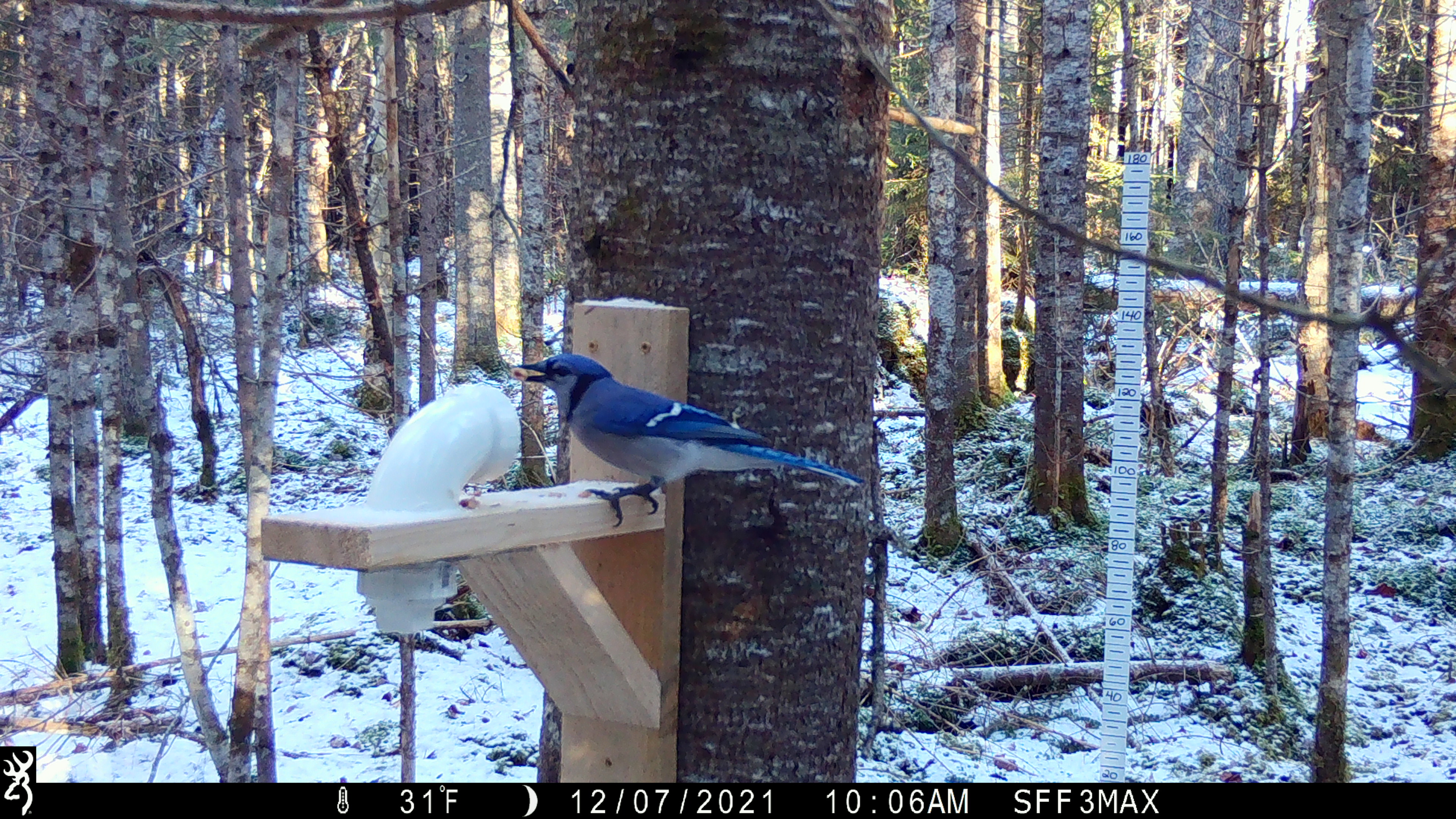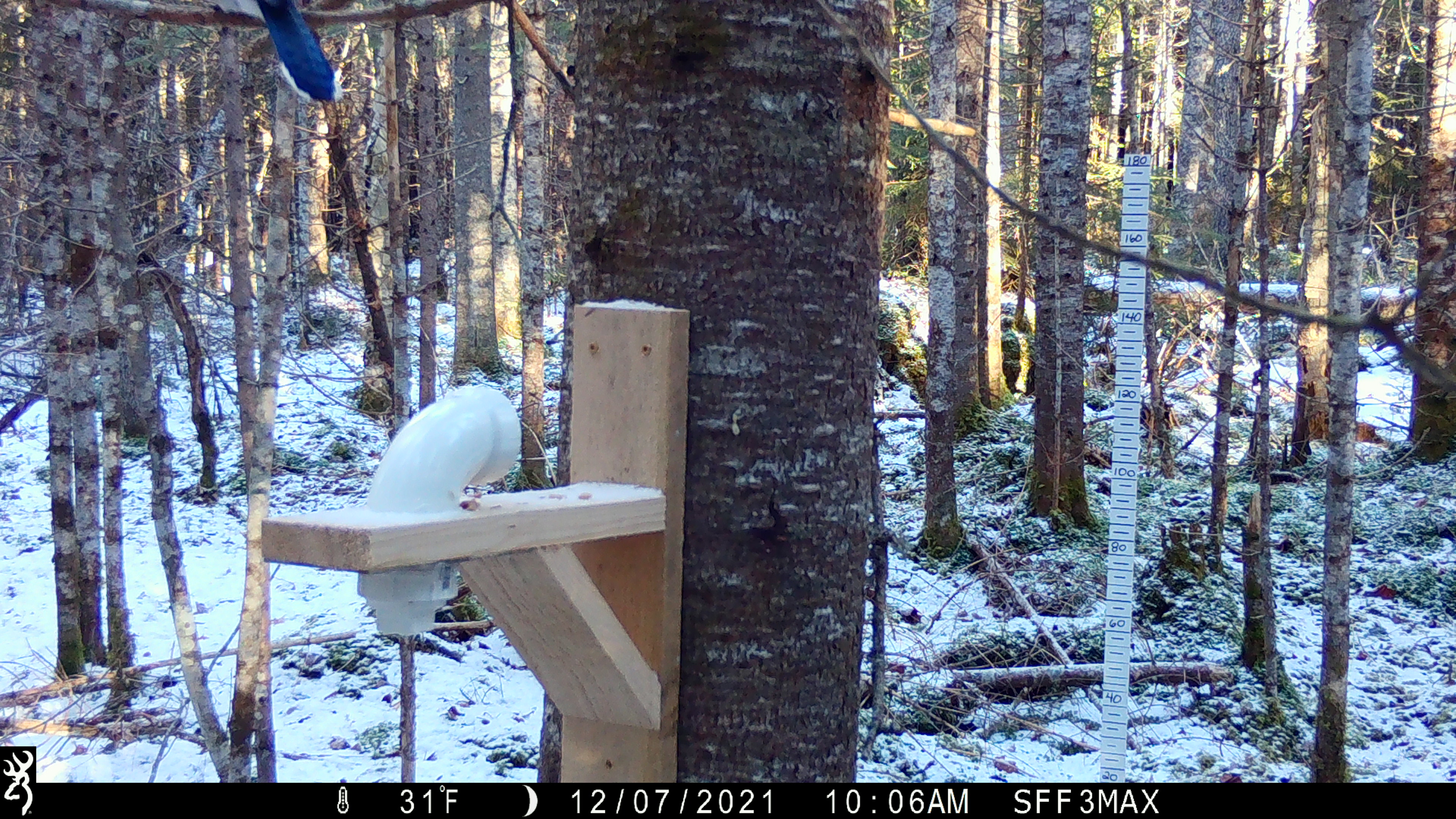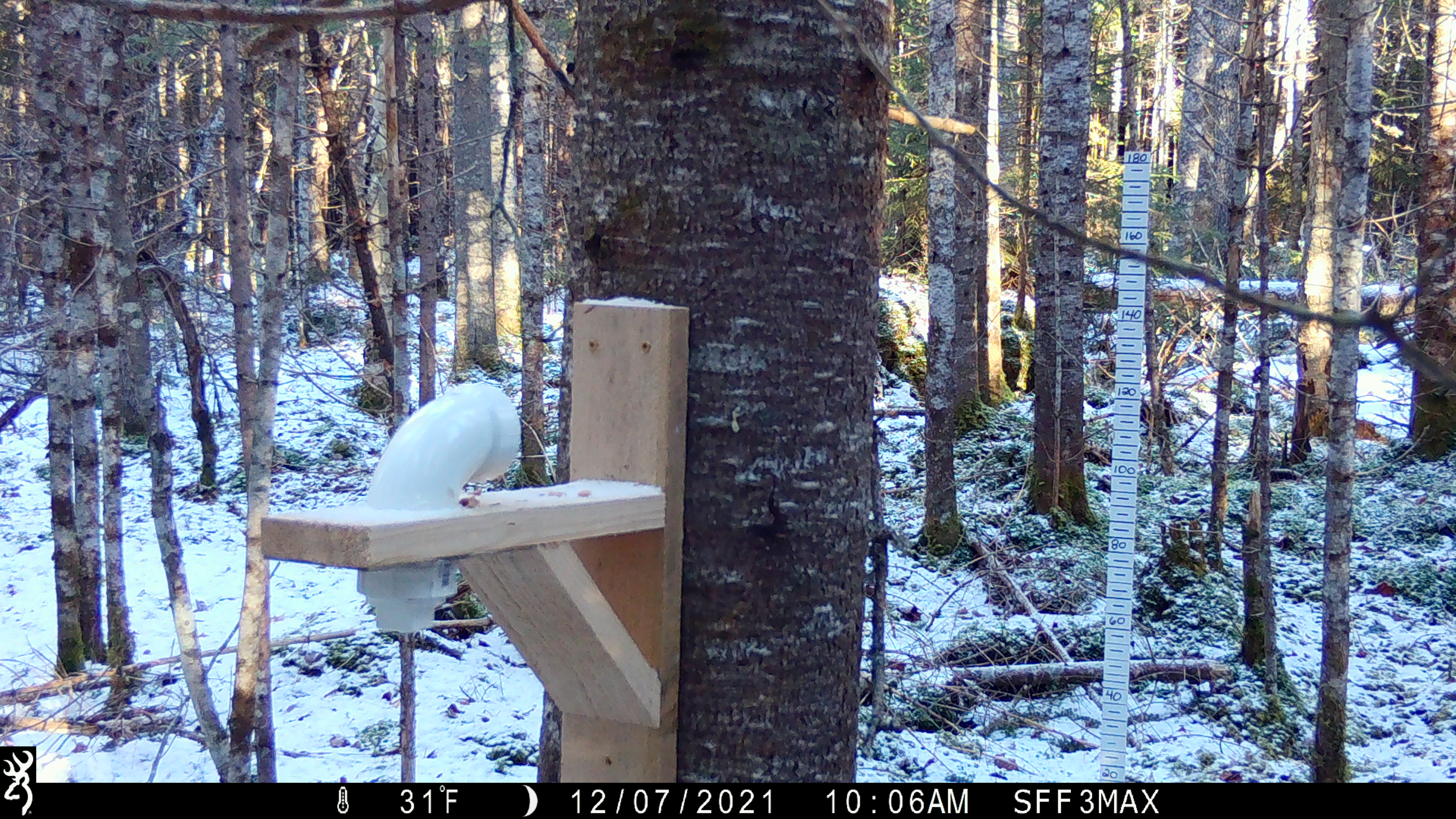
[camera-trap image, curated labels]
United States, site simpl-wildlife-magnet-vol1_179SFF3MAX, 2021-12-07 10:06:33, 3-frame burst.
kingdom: Animalia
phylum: Chordata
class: Aves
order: Passeriformes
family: Corvidae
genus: Cyanocitta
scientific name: Cyanocitta cristata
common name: blue jay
Blue jay (Cyanocitta cristata).